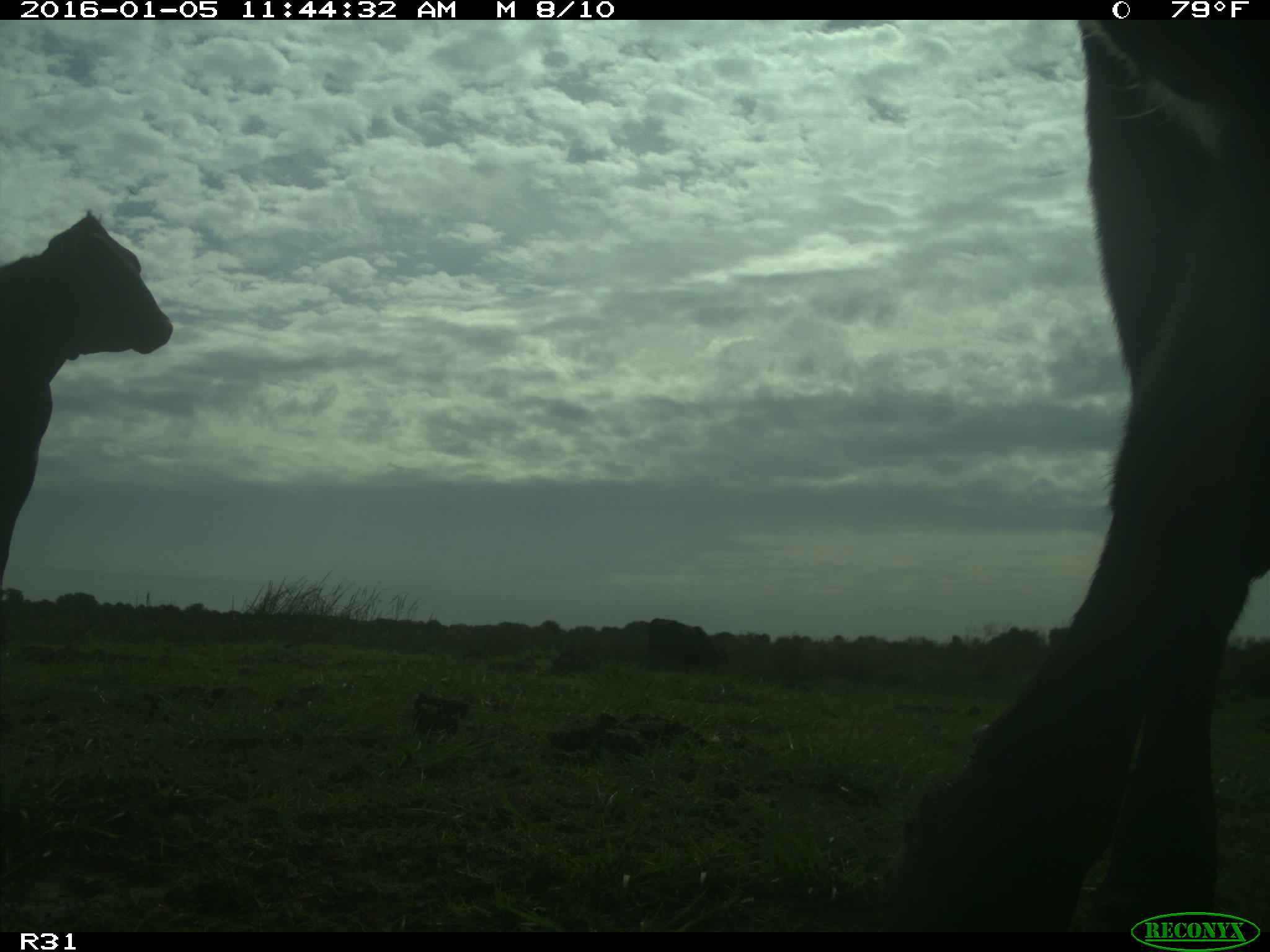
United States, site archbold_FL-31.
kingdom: Animalia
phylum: Chordata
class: Mammalia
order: Artiodactyla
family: Bovidae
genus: Bos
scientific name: Bos taurus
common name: domestic cow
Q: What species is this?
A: Bos taurus (domestic cow).